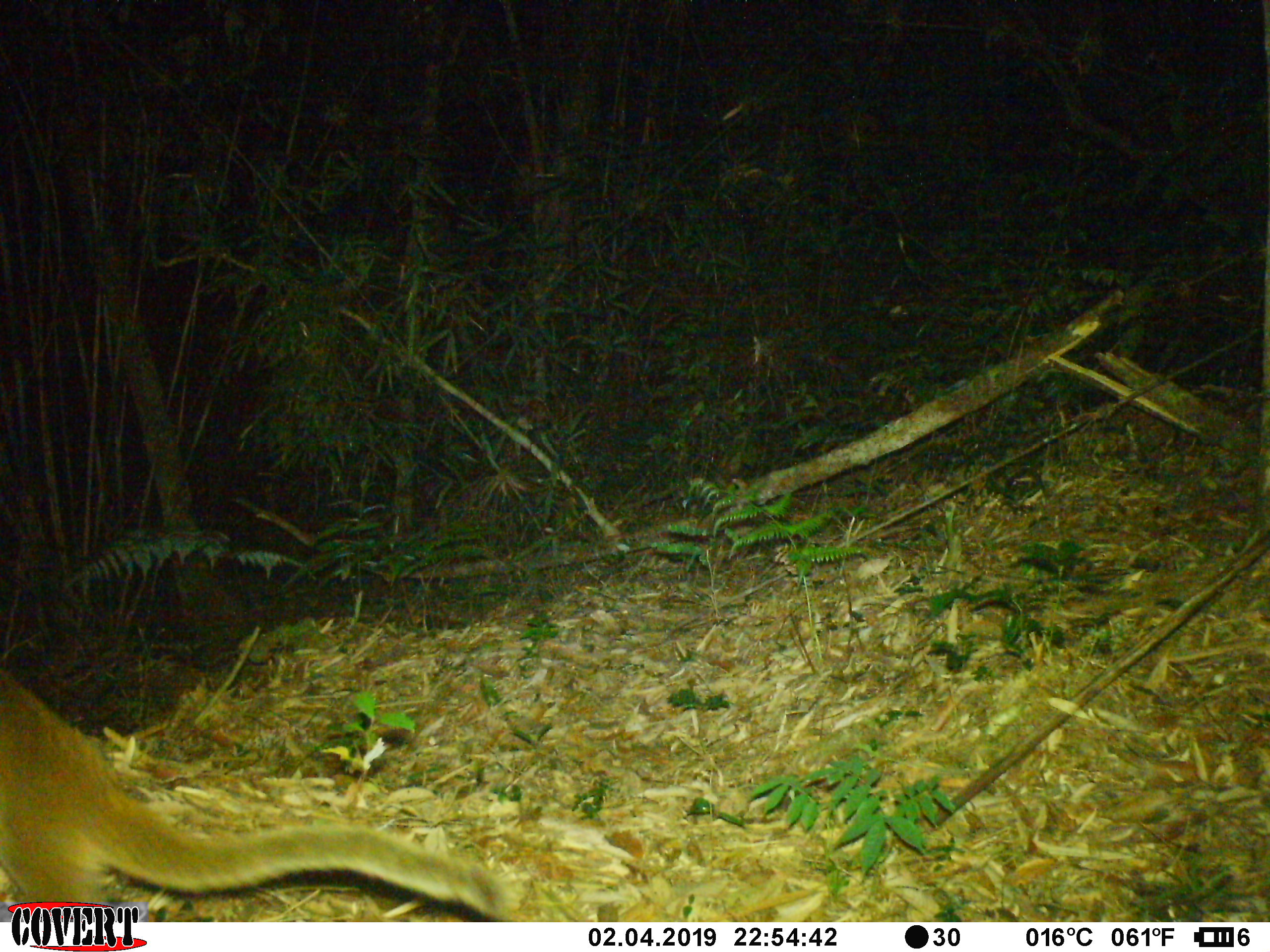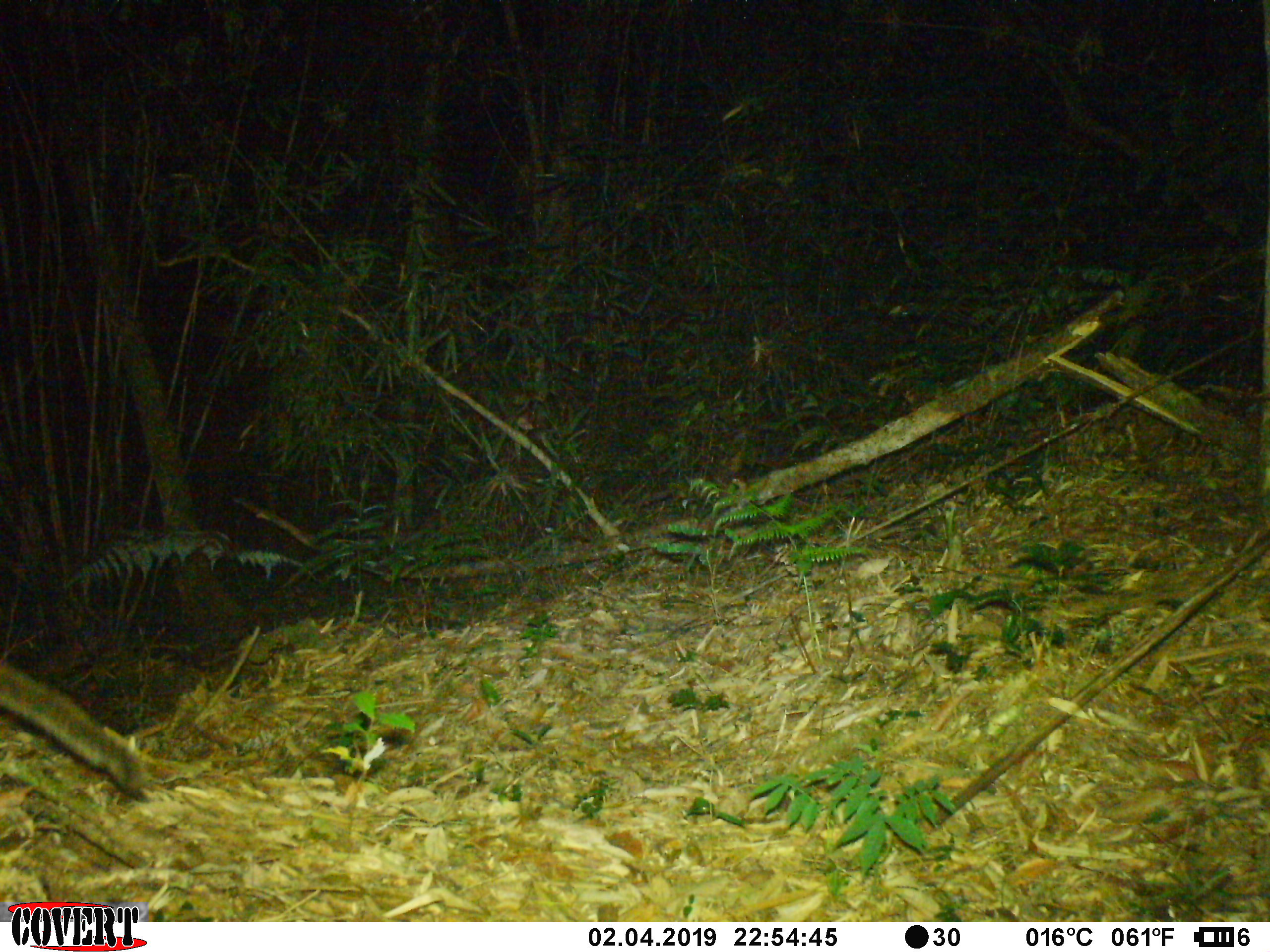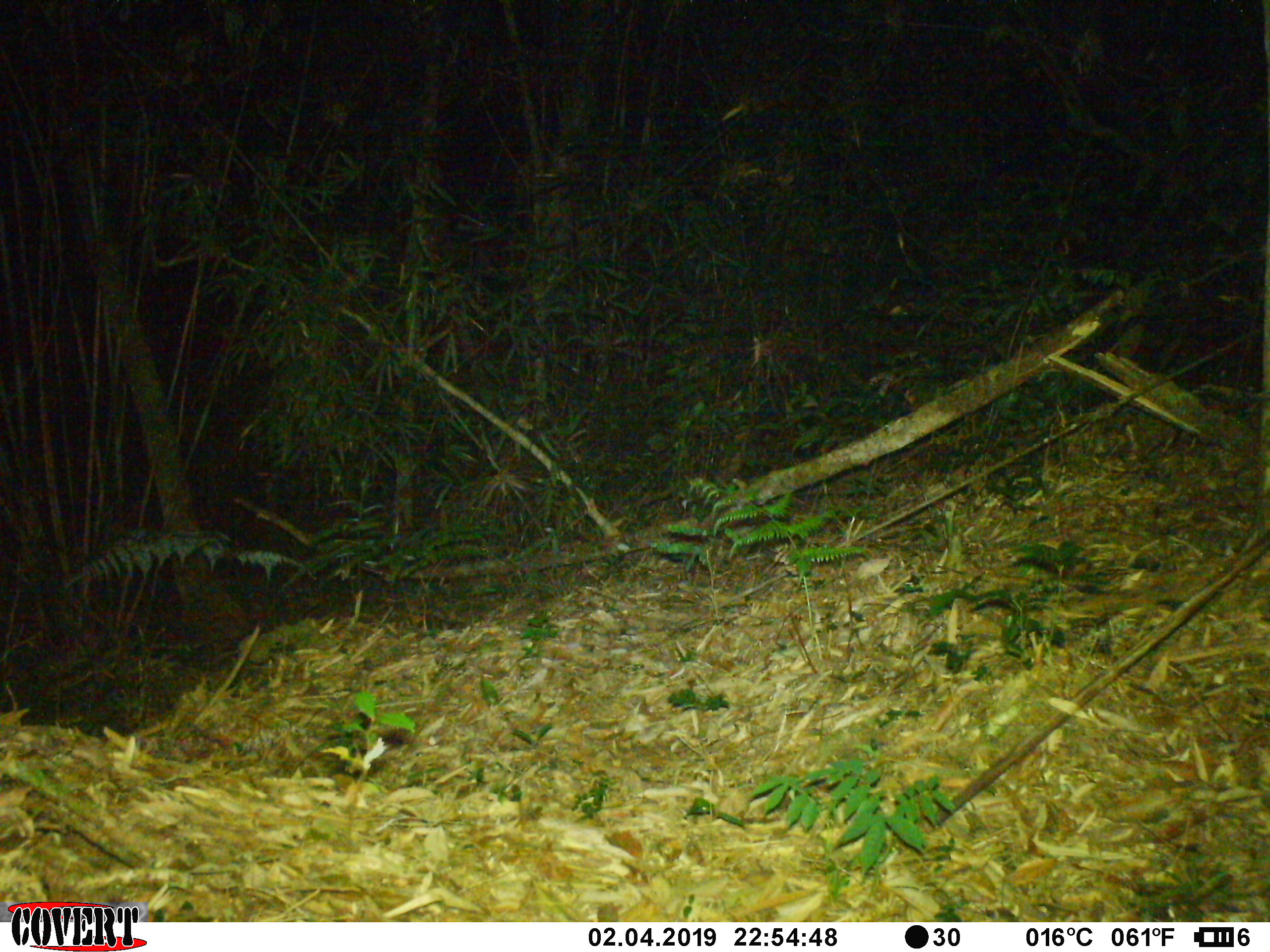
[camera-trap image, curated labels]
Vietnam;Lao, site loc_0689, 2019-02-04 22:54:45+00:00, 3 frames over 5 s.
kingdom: Animalia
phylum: Chordata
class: Mammalia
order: Carnivora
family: Viverridae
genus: Paguma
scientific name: Paguma larvata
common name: masked palm civet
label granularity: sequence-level